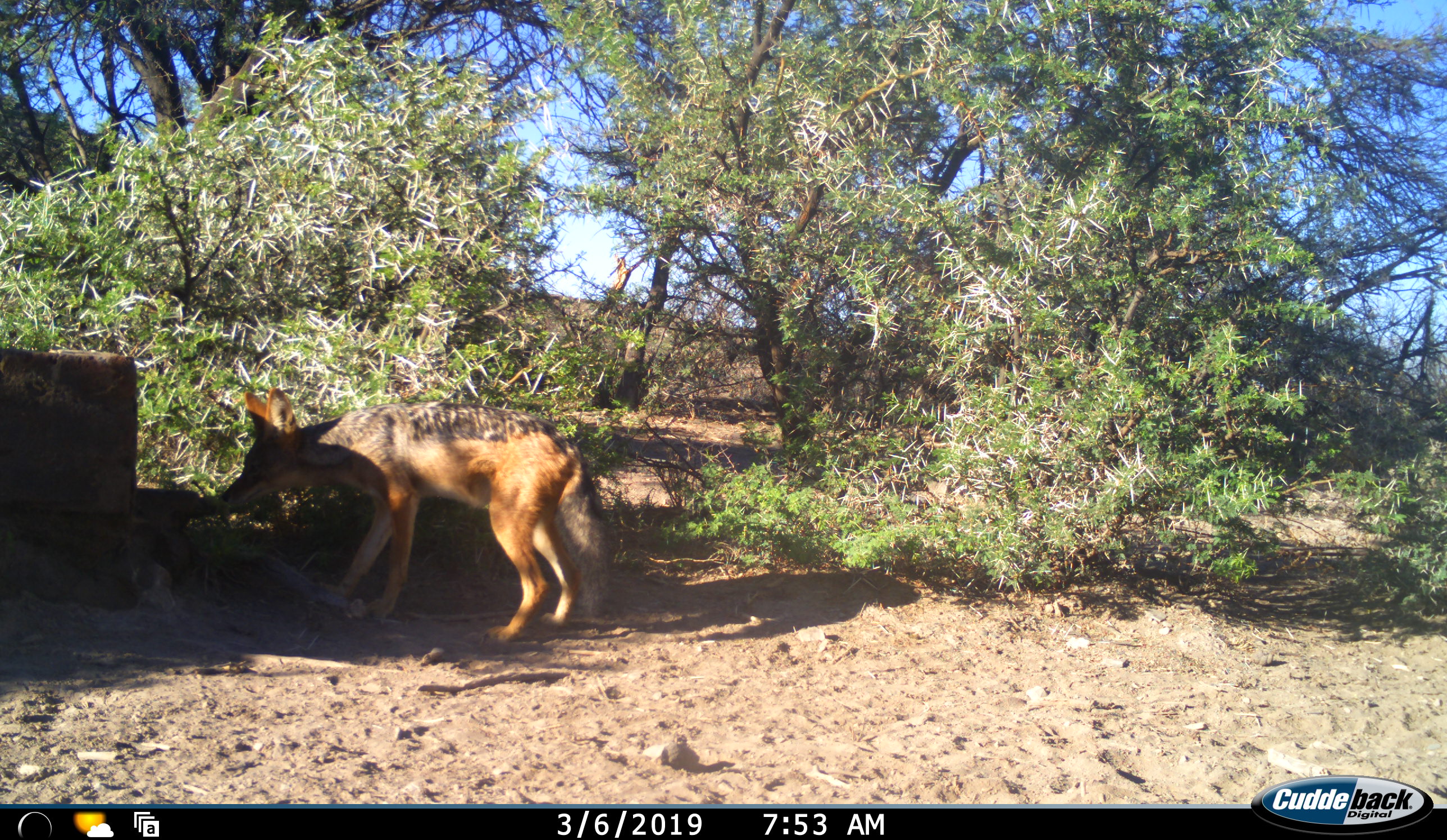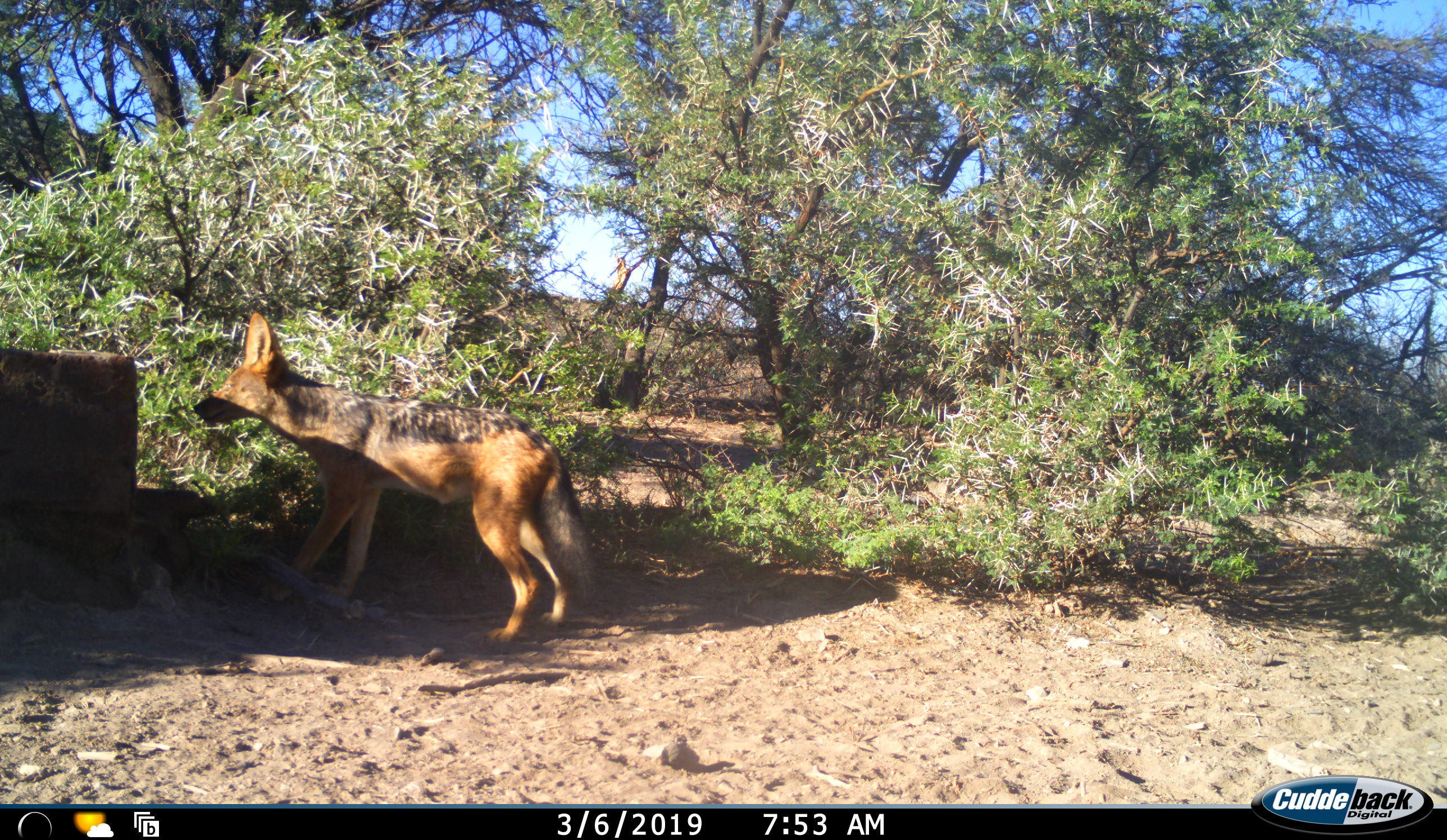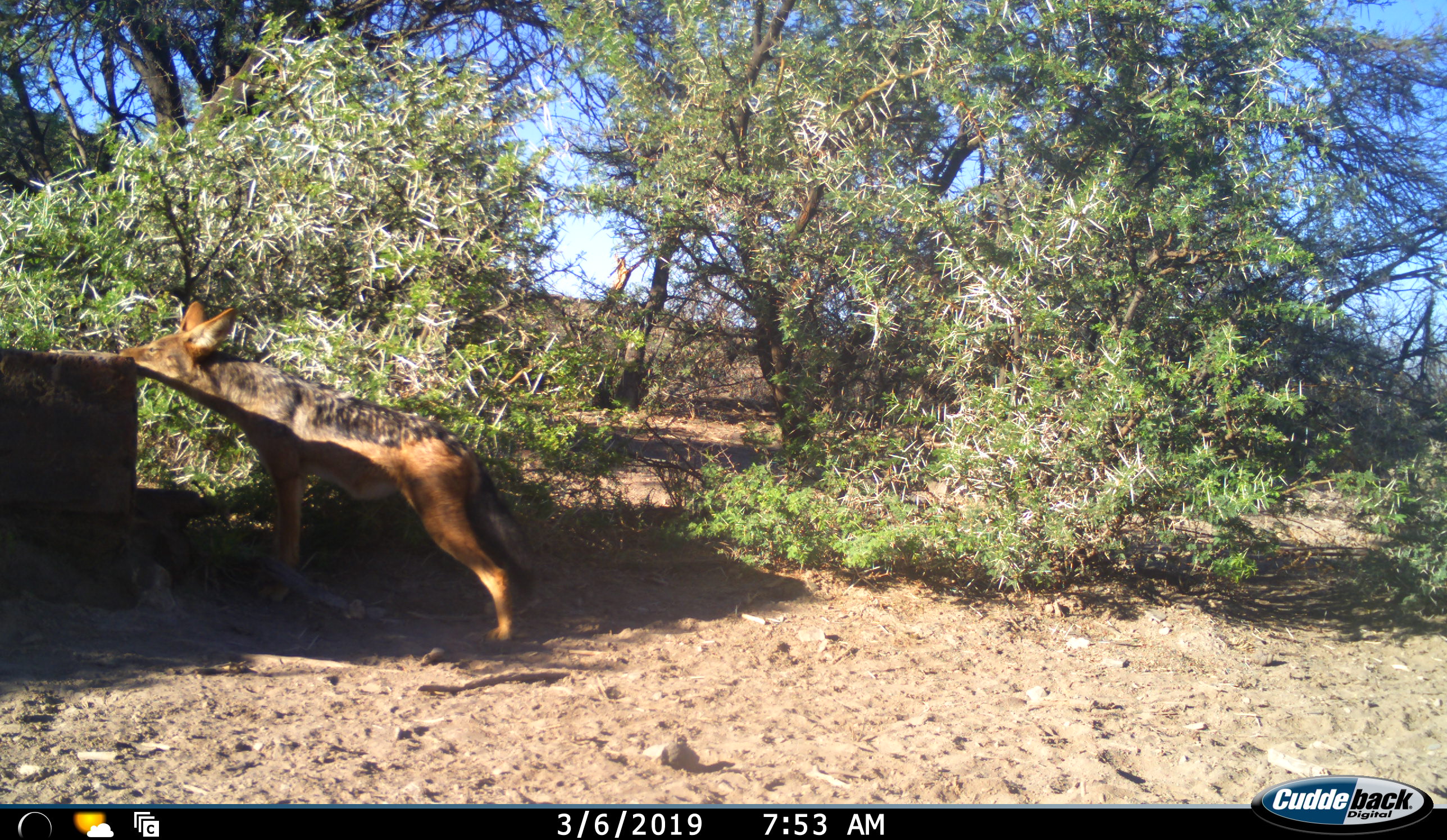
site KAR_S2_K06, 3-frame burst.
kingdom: Animalia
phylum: Chordata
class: Mammalia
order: Carnivora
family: Canidae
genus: Lupulella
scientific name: Lupulella mesomelas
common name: black-backed jackal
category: jackalblackbacked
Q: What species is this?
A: Jackalblackbacked (black-backed jackal) (Lupulella mesomelas).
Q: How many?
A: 1.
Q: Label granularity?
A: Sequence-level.